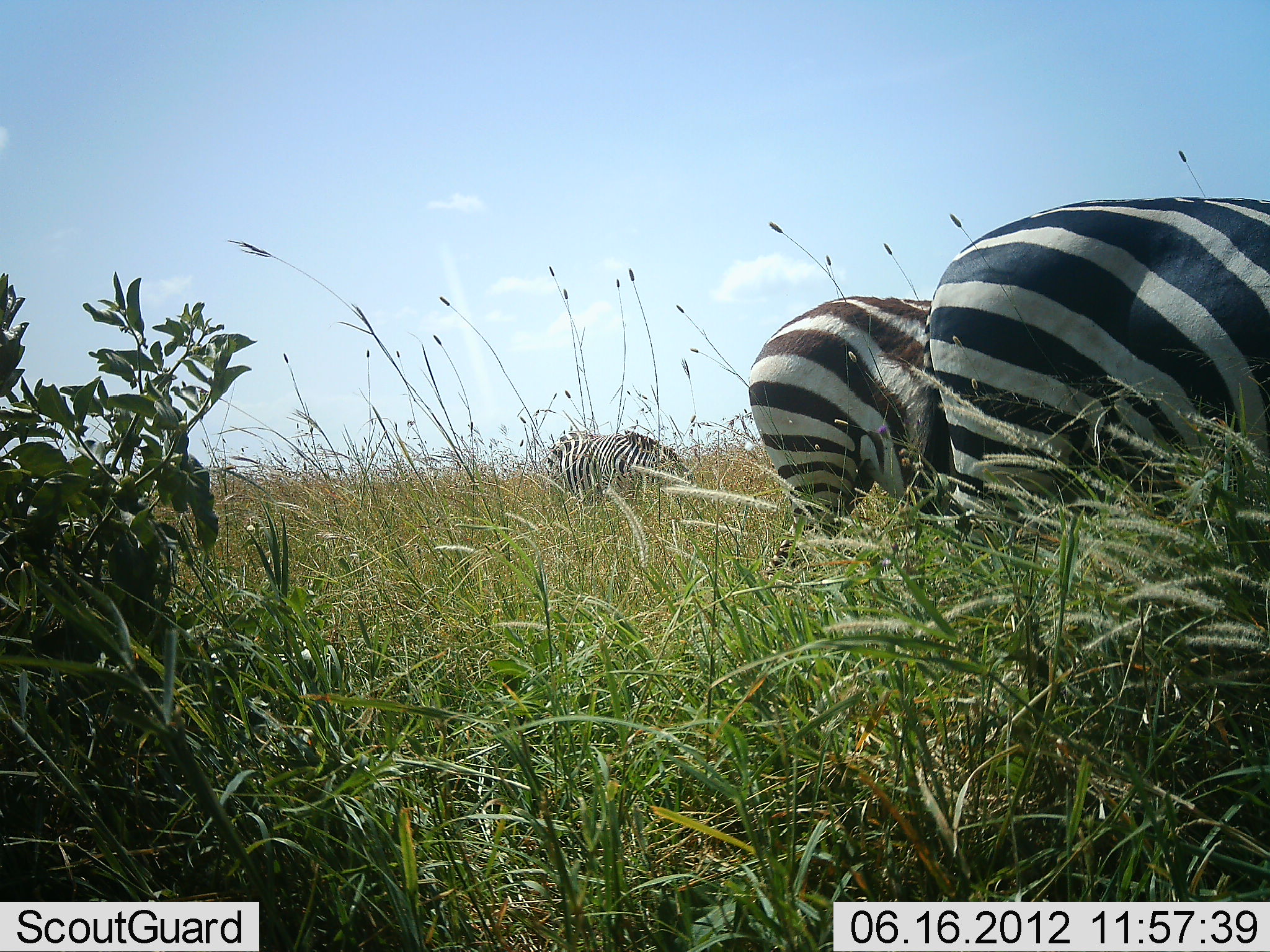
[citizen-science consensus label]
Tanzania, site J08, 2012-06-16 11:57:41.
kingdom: Animalia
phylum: Chordata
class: Mammalia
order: Perissodactyla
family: Equidae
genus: Equus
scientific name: Equus quagga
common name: plains zebra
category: zebra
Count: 3.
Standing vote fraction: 50%.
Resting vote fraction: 0%.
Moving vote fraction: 0%.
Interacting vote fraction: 0%.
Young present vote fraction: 0%.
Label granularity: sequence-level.